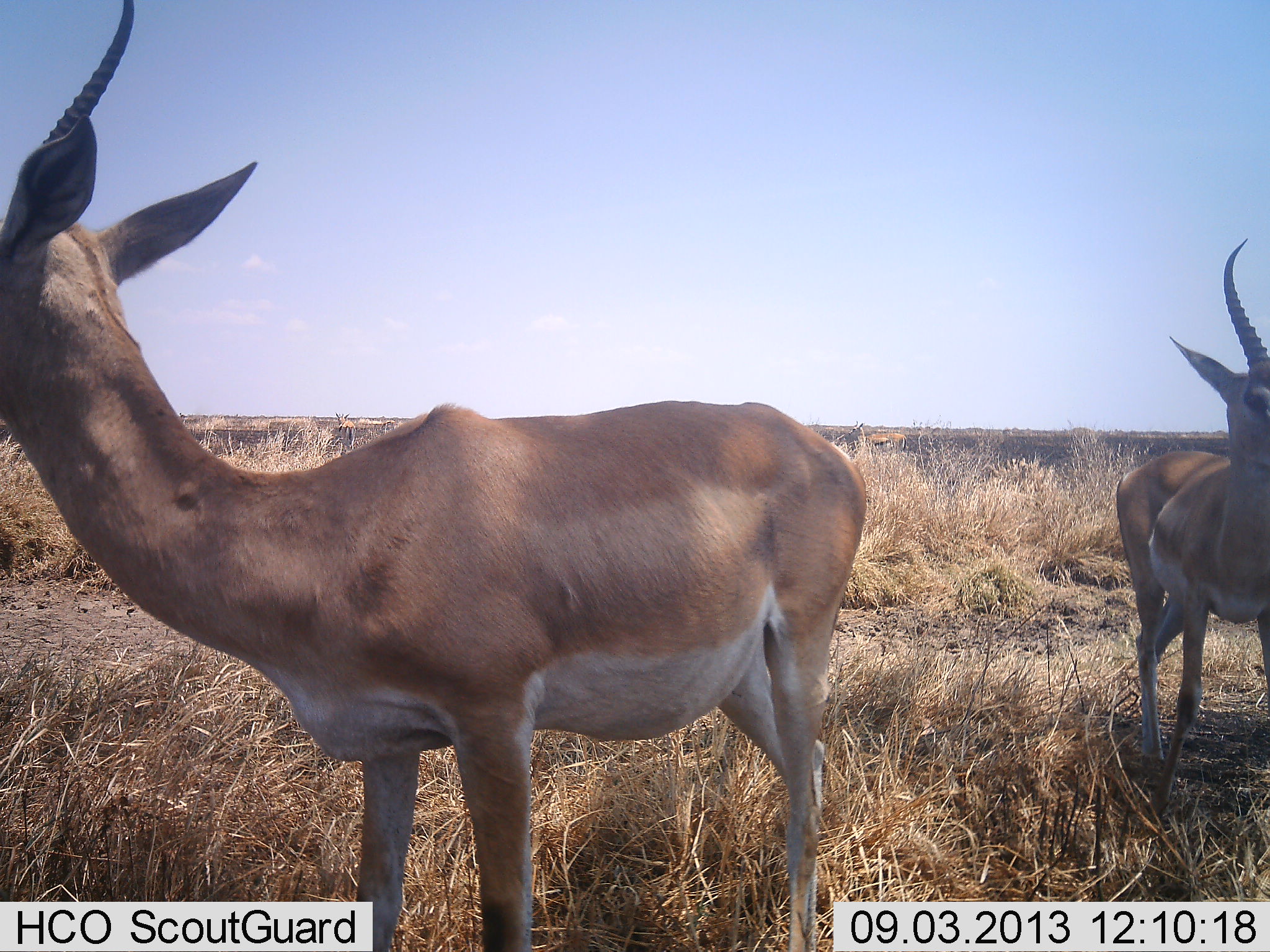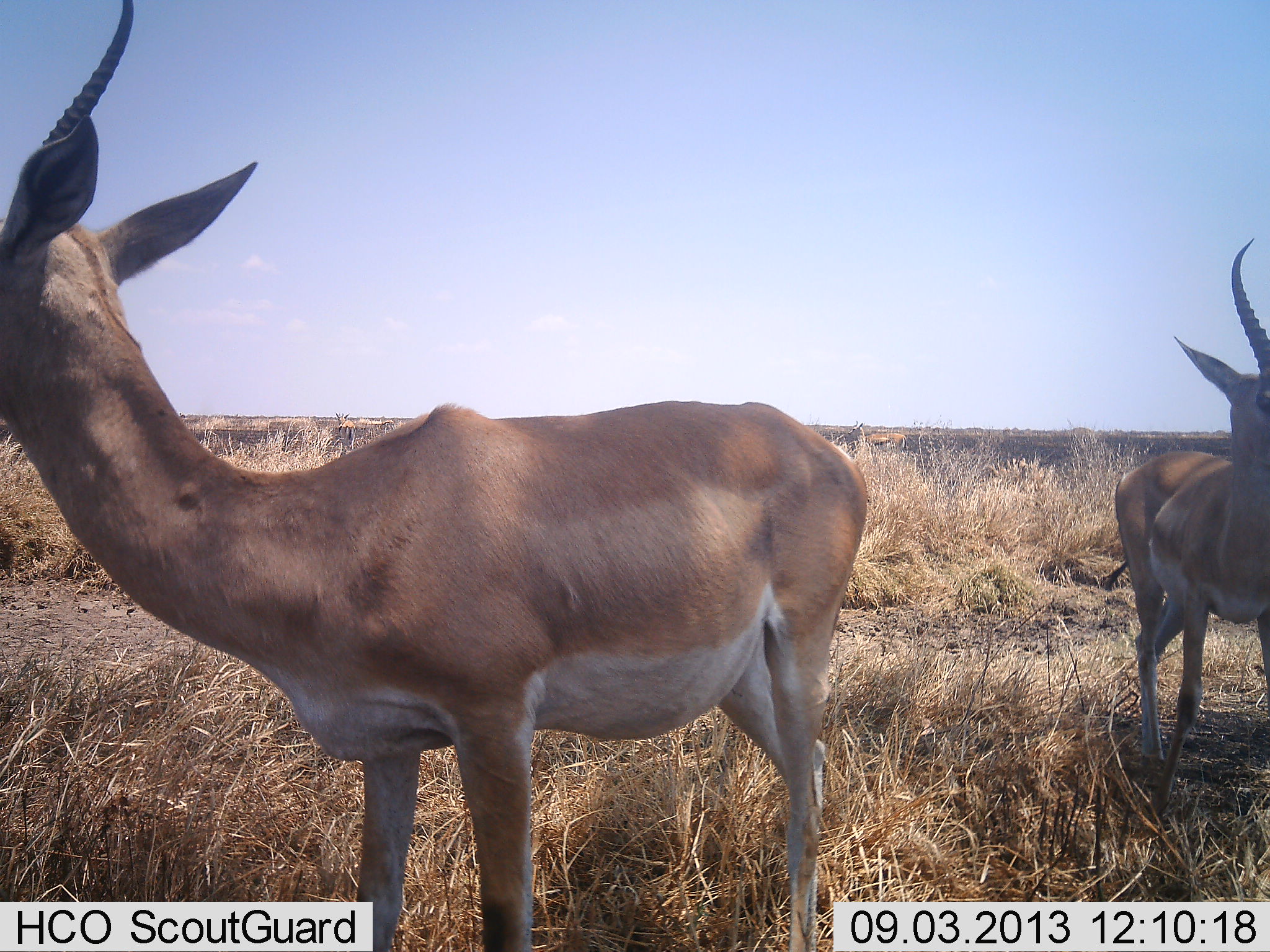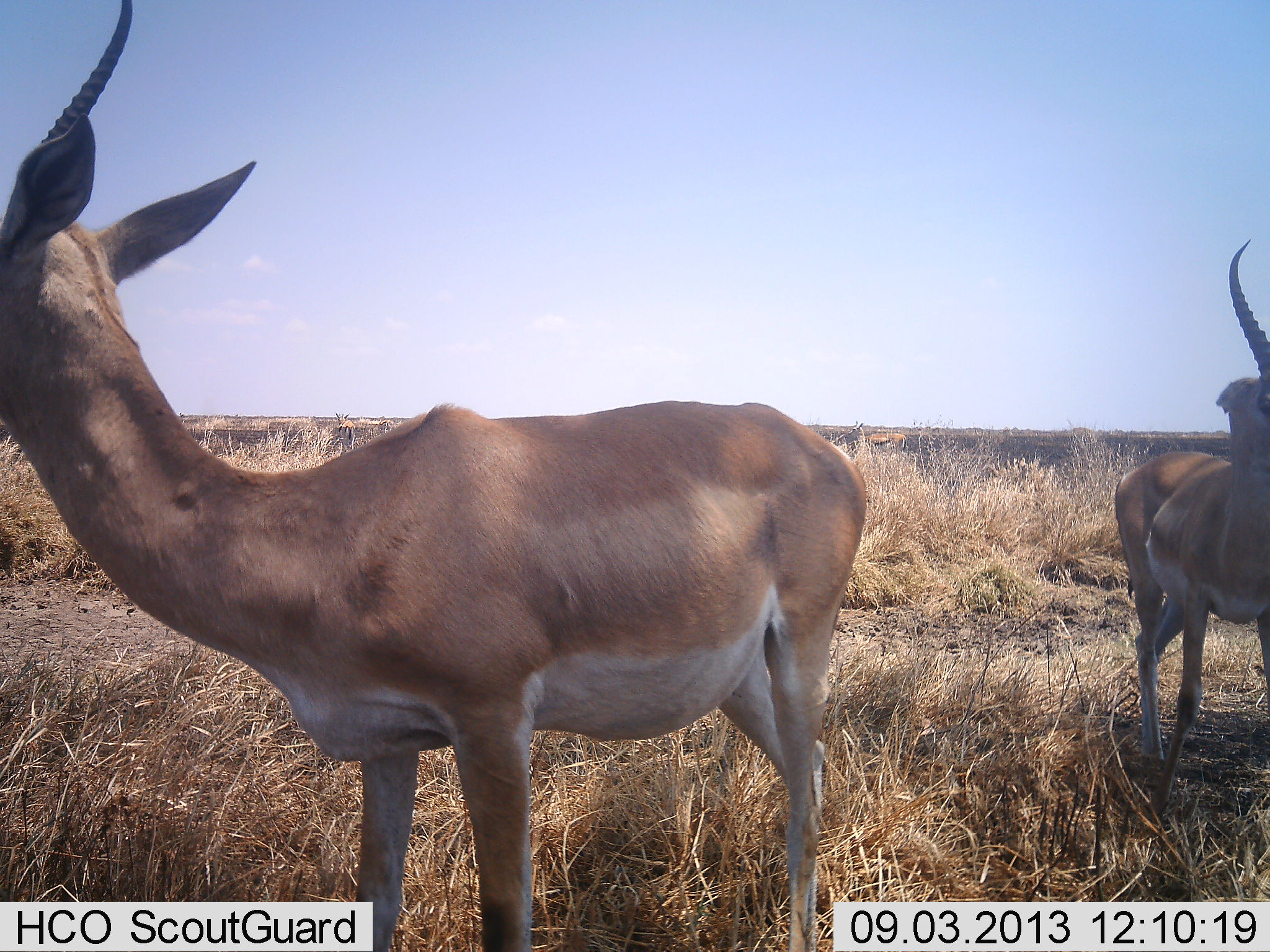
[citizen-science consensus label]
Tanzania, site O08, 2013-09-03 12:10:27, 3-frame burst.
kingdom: Animalia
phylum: Chordata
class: Mammalia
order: Artiodactyla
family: Bovidae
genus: Nanger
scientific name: Nanger granti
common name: grant's gazelle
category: gazellegrants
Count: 2.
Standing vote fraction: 95%.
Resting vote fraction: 0%.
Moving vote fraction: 5%.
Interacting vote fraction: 0%.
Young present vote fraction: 0%.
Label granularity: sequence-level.